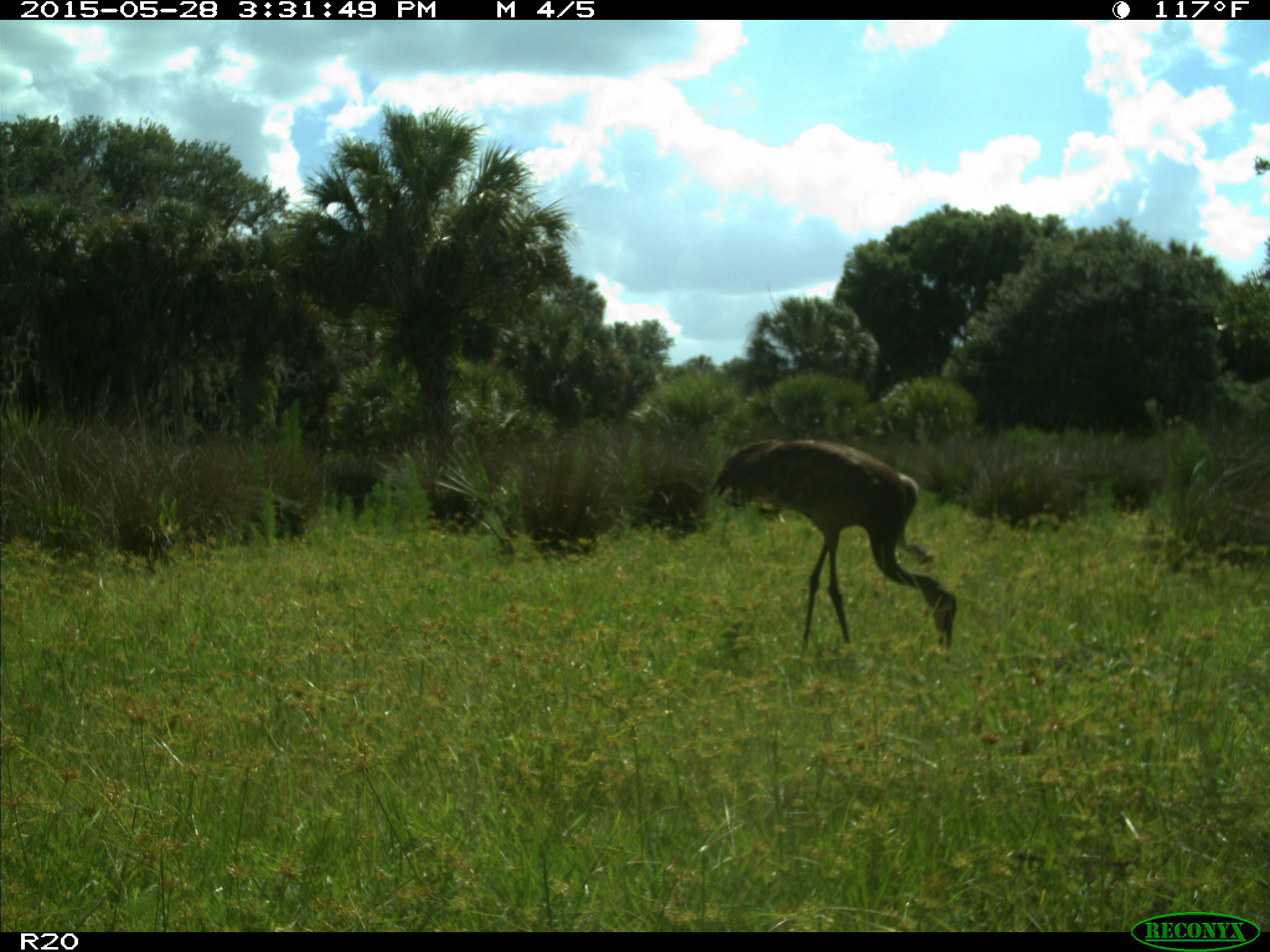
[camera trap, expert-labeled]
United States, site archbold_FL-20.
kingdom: Animalia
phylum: Chordata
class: Aves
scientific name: Aves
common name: birds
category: unidentified bird